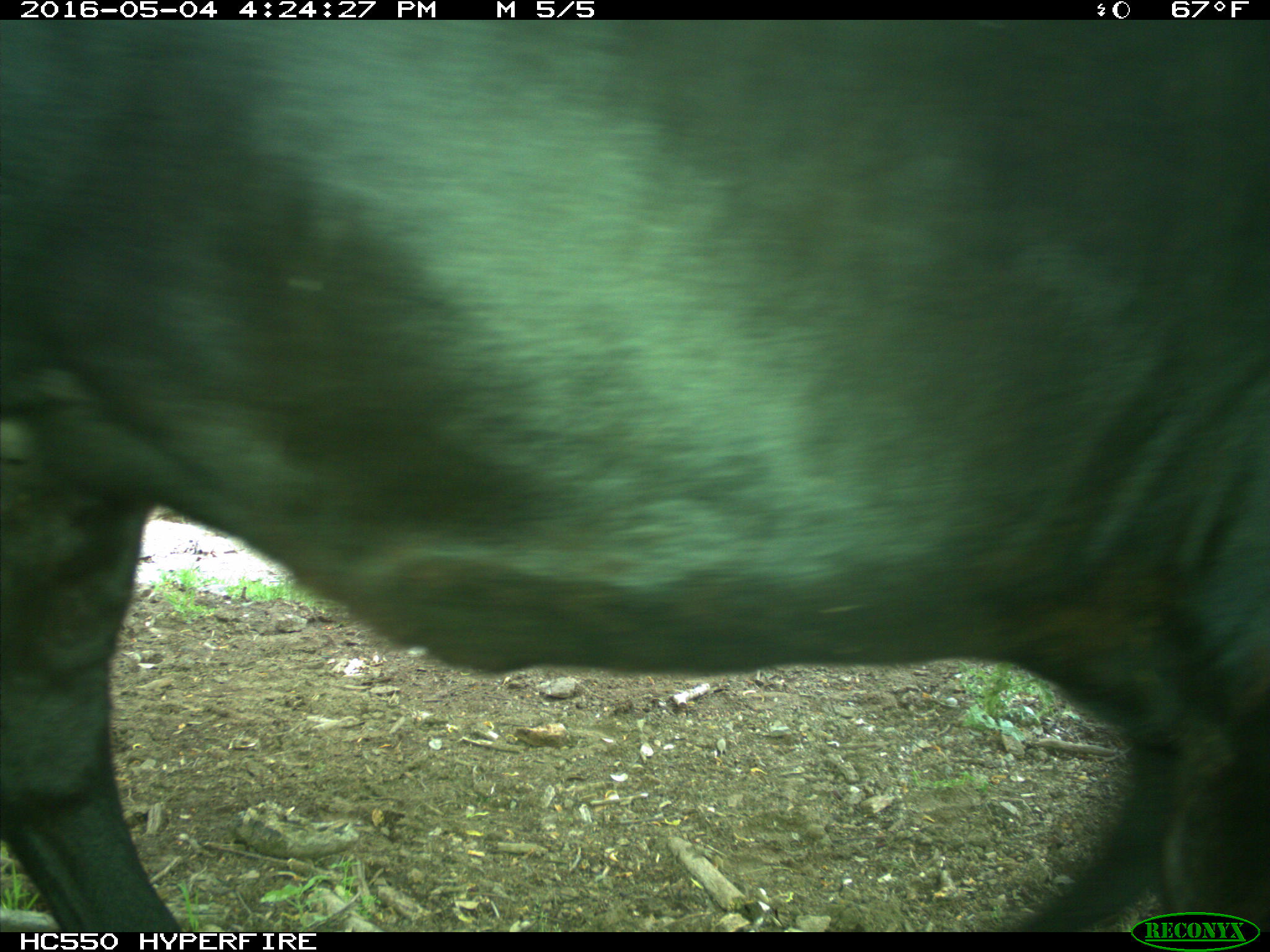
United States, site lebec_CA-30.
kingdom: Animalia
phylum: Chordata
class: Mammalia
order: Artiodactyla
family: Bovidae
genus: Bos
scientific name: Bos taurus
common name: domestic cow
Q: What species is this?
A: Bos taurus (domestic cow).